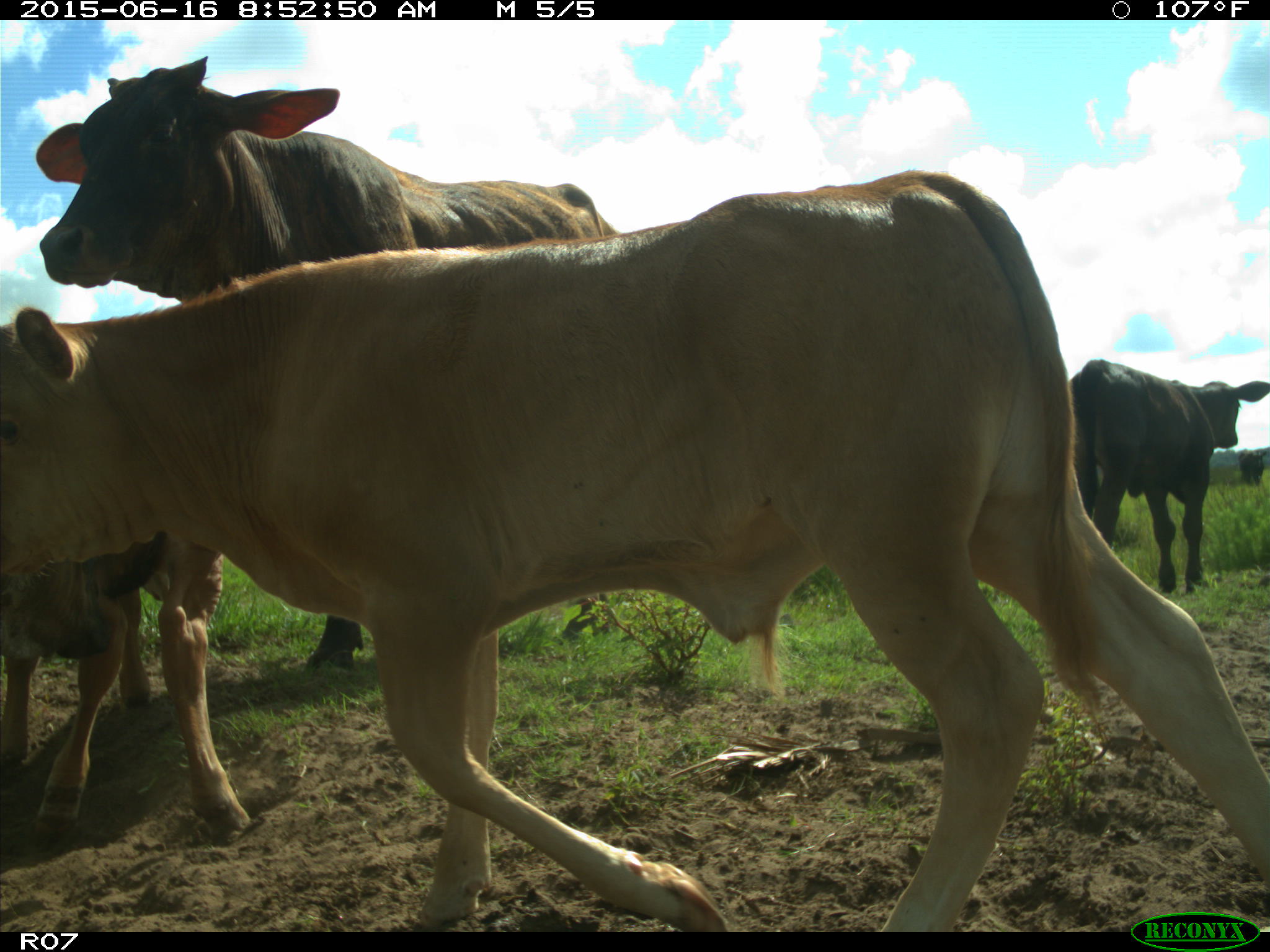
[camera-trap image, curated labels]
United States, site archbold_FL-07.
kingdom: Animalia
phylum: Chordata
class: Mammalia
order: Artiodactyla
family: Bovidae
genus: Bos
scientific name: Bos taurus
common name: domestic cow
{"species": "Bos taurus (domestic cow)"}